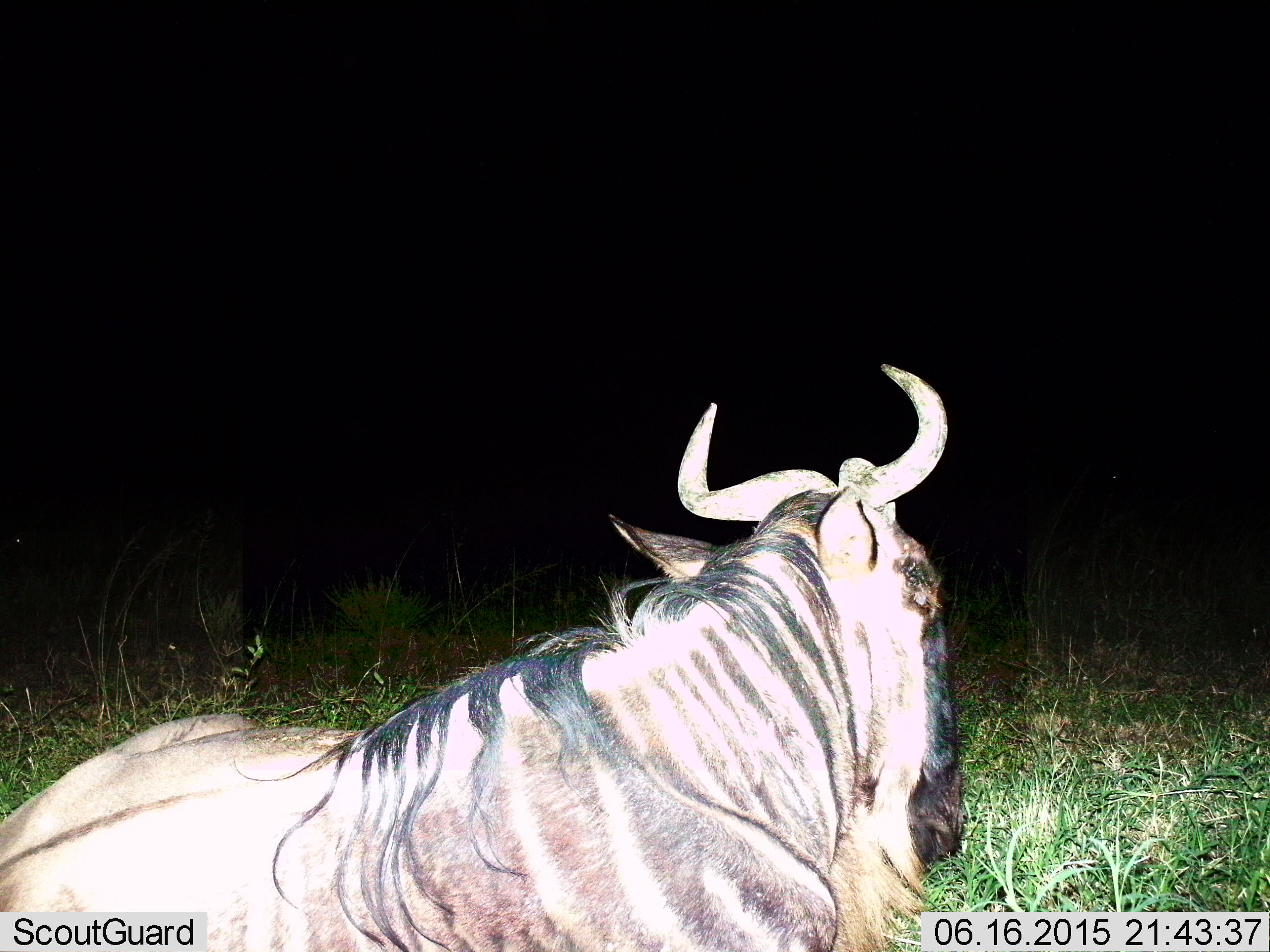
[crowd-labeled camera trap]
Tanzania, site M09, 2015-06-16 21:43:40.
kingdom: Animalia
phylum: Chordata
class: Mammalia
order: Artiodactyla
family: Bovidae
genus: Connochaetes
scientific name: Connochaetes taurinus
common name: blue wildebeest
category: wildebeest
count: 1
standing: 0%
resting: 100%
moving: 0%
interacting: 0%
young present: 0%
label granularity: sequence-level